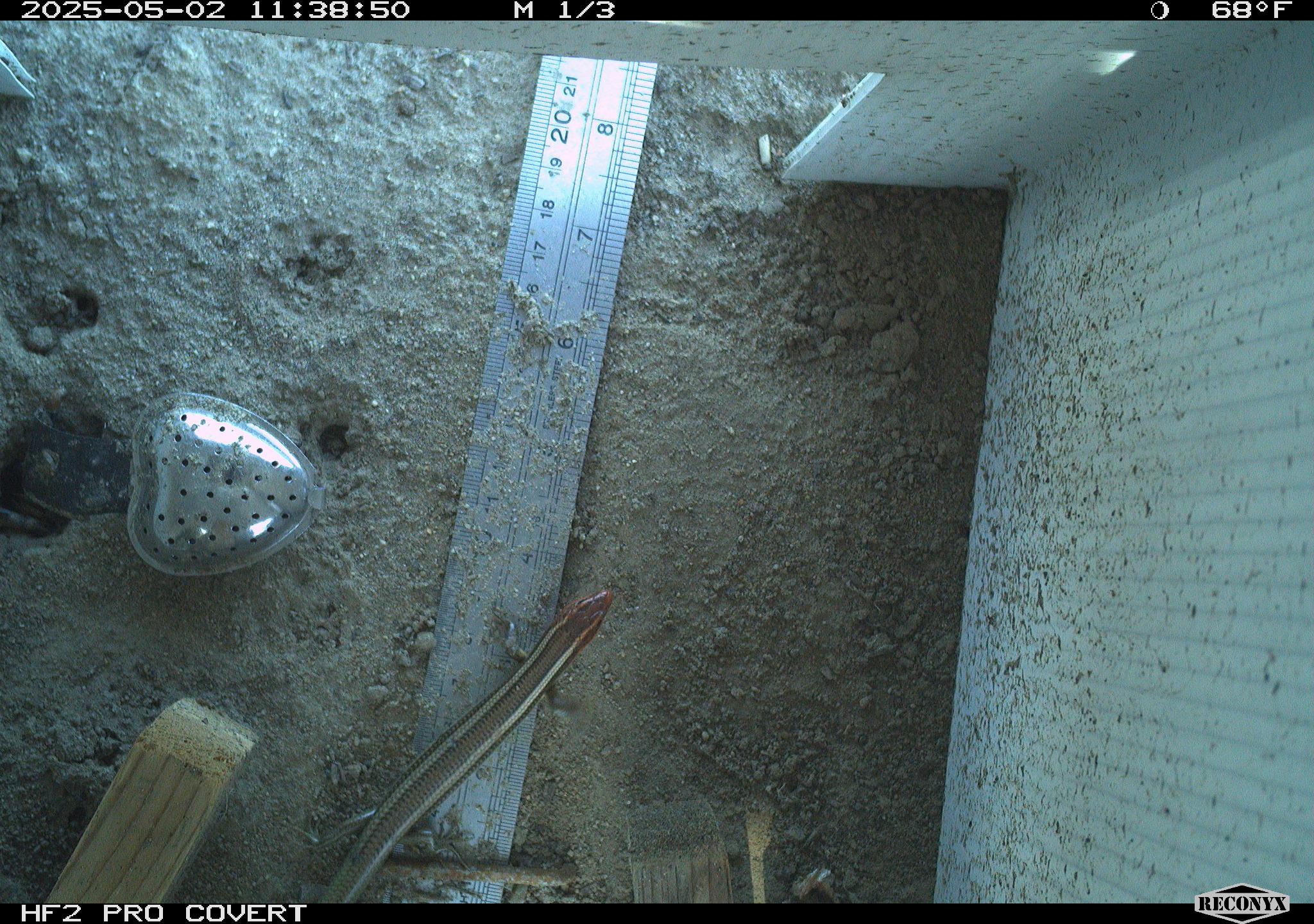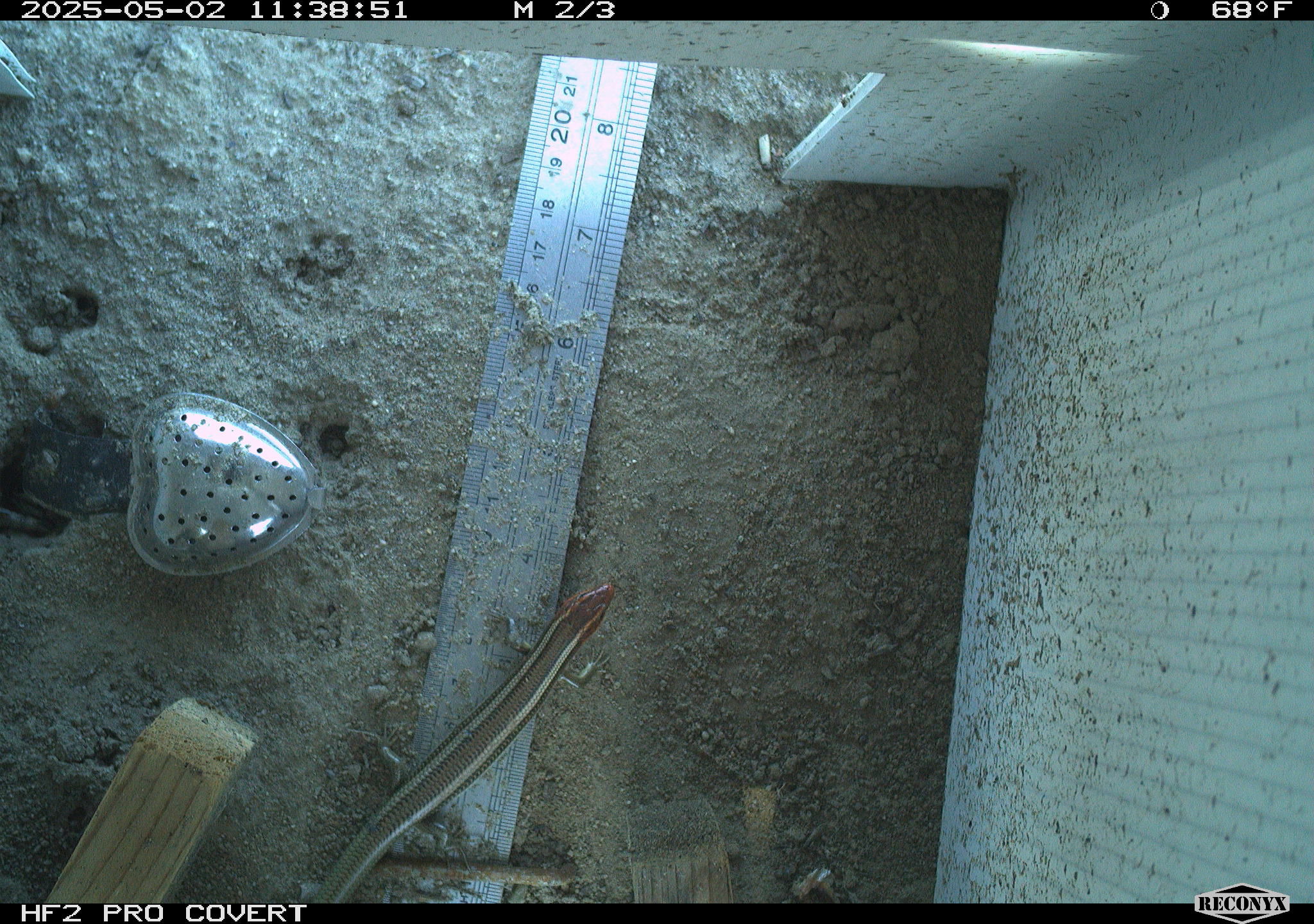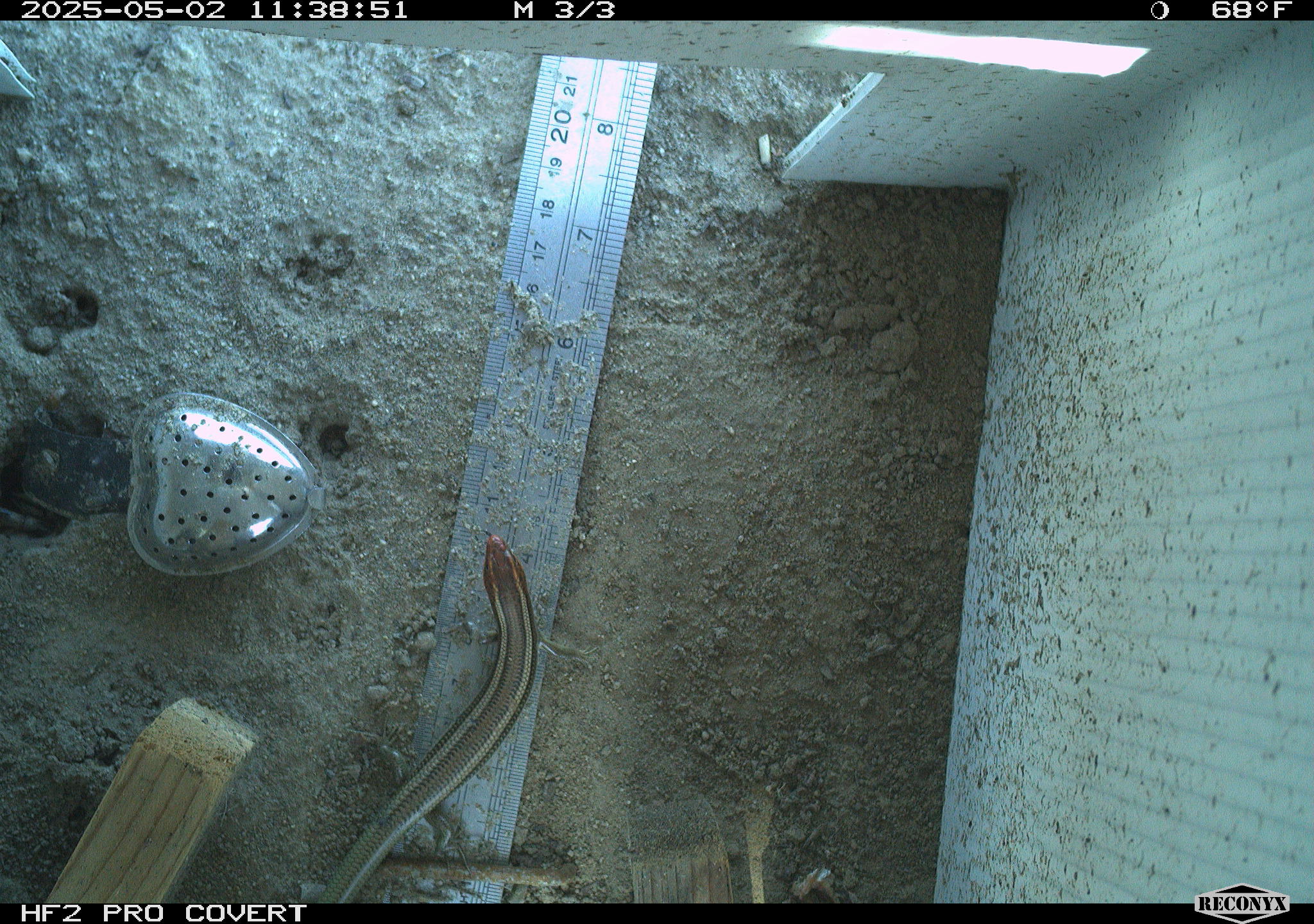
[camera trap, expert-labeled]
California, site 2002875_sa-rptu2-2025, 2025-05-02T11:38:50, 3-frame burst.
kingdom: Animalia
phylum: Chordata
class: Reptilia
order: Squamata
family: Scincidae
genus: Plestiodon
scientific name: Plestiodon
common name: blue-tailed skinks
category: plestiodon species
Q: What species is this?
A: Plestiodon species (blue-tailed skinks) (Plestiodon).